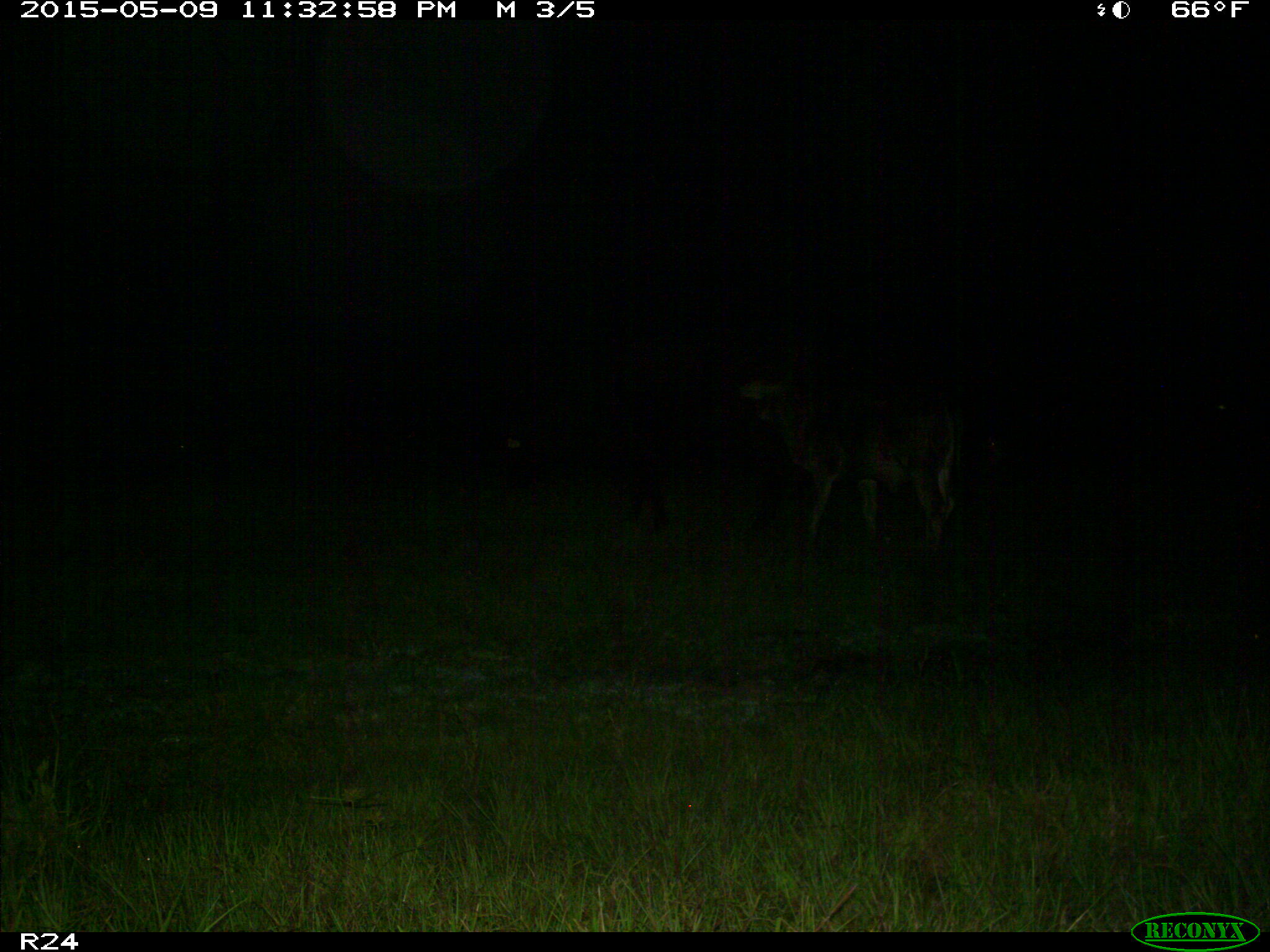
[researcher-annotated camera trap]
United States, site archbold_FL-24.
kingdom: Animalia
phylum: Chordata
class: Mammalia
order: Artiodactyla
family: Bovidae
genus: Bos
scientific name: Bos taurus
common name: domestic cow